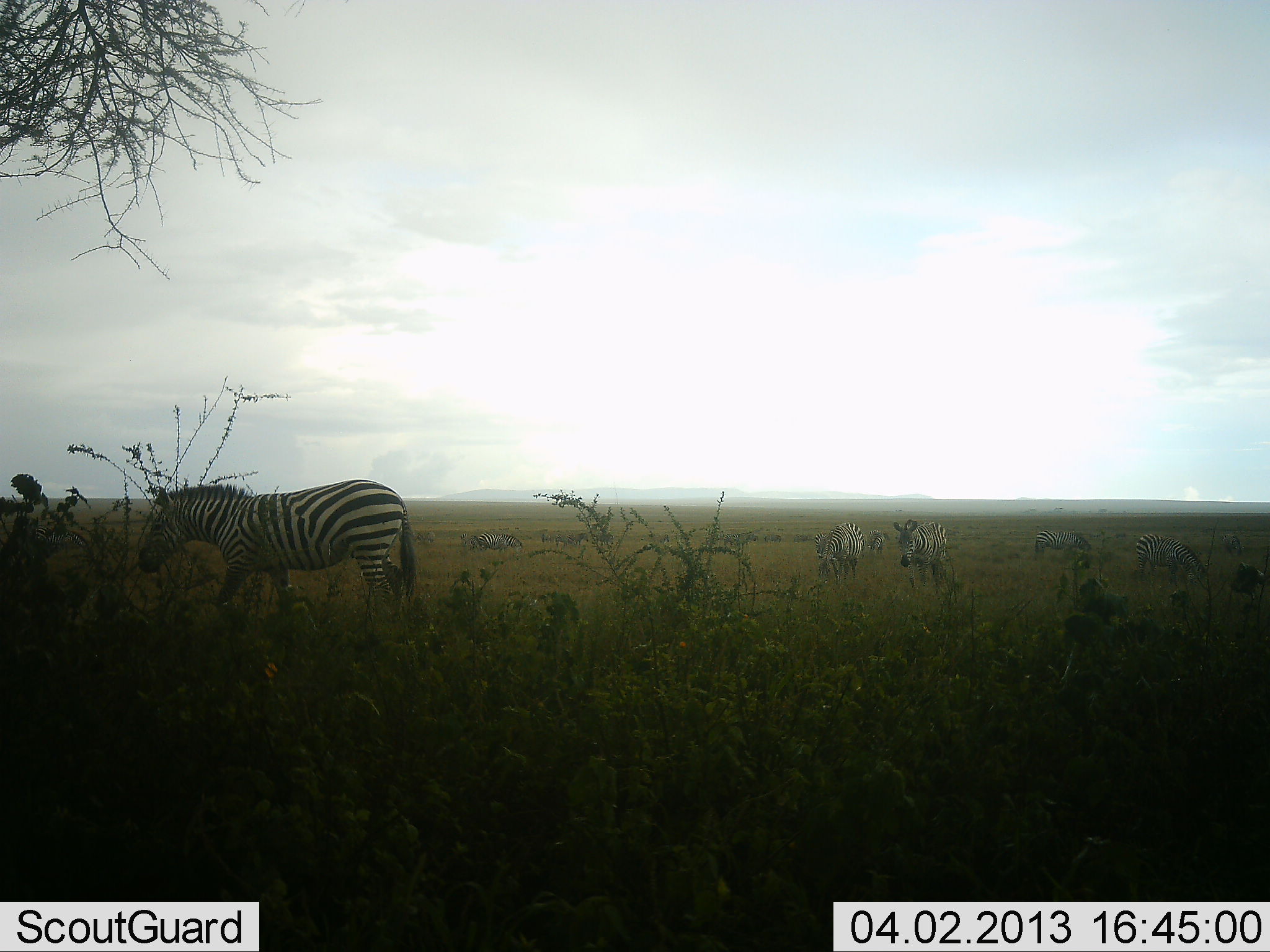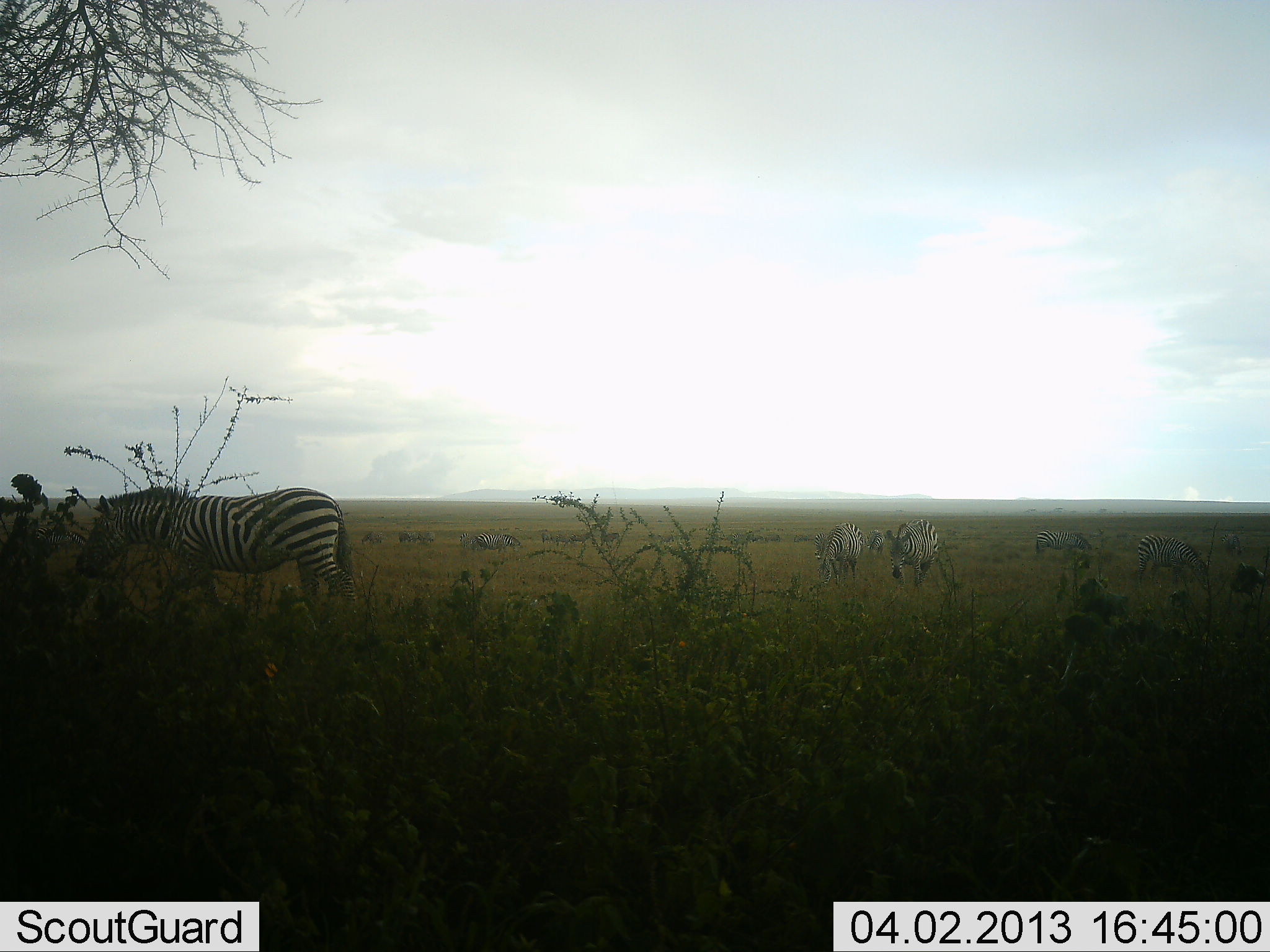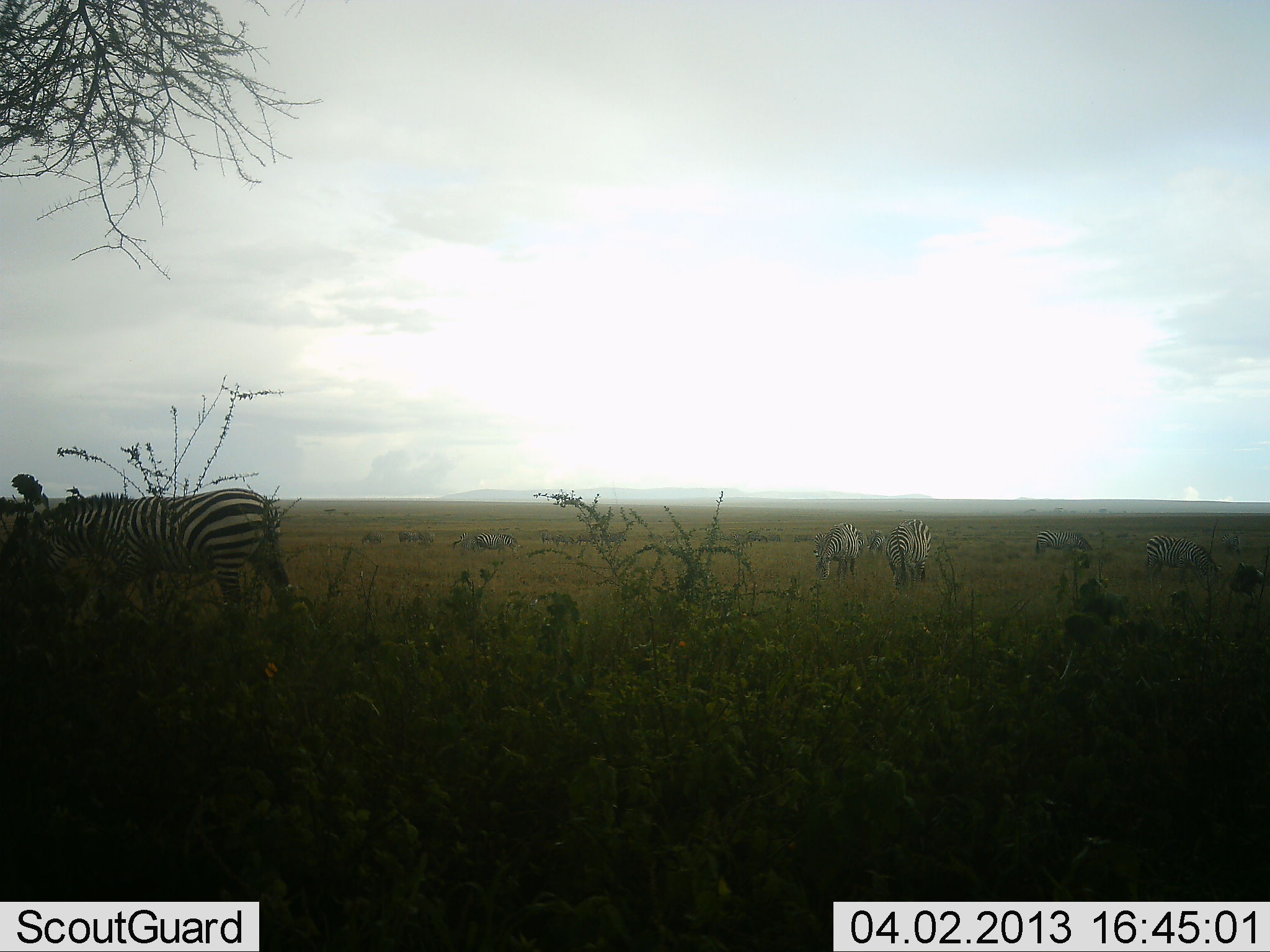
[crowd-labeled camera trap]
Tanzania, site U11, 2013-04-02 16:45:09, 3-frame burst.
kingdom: Animalia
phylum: Chordata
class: Mammalia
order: Perissodactyla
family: Equidae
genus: Equus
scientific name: Equus quagga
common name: plains zebra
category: zebra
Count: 7.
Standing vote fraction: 41%.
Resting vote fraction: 3%.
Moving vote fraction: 64%.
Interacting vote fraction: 3%.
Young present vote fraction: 0%.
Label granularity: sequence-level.